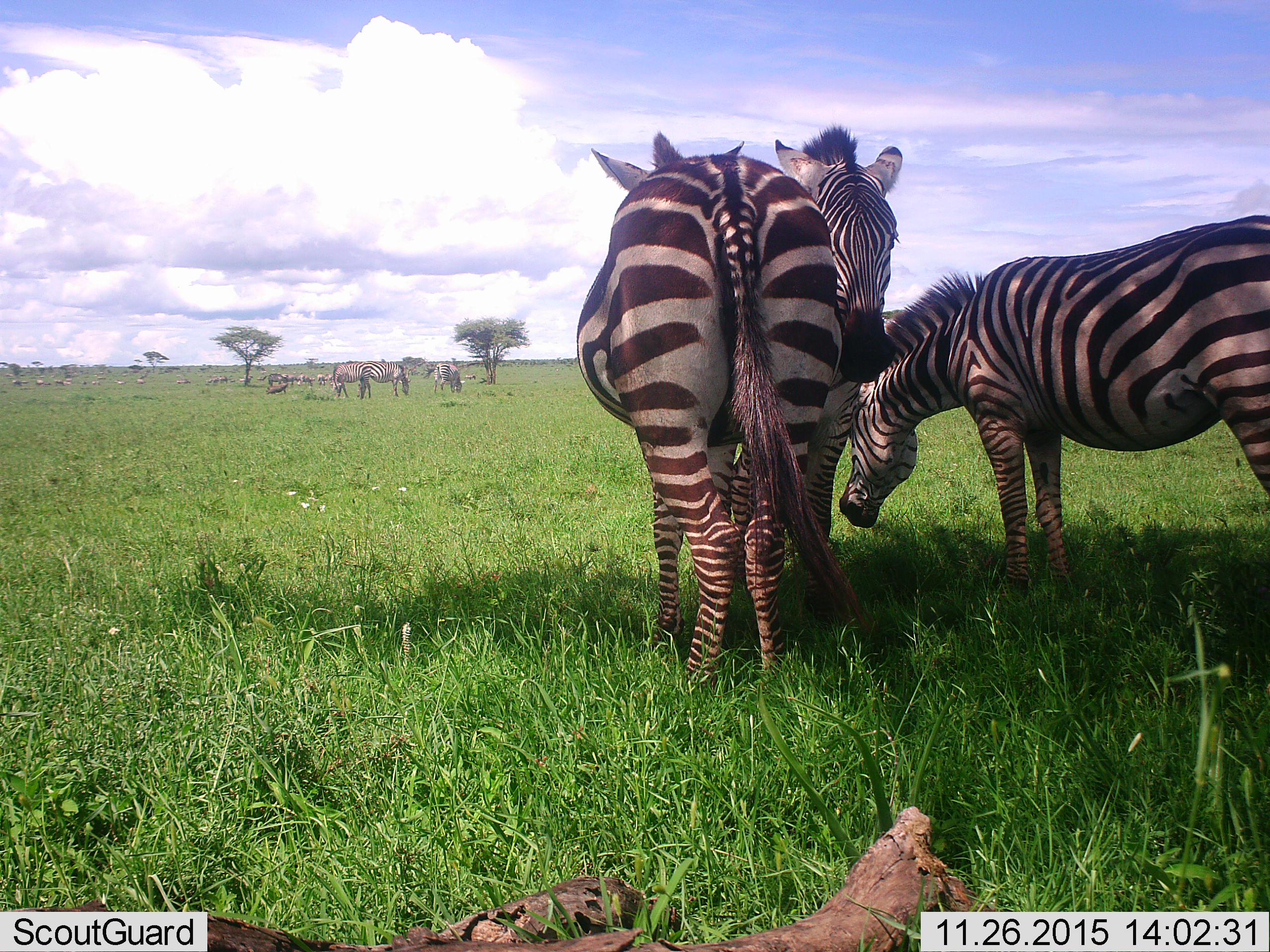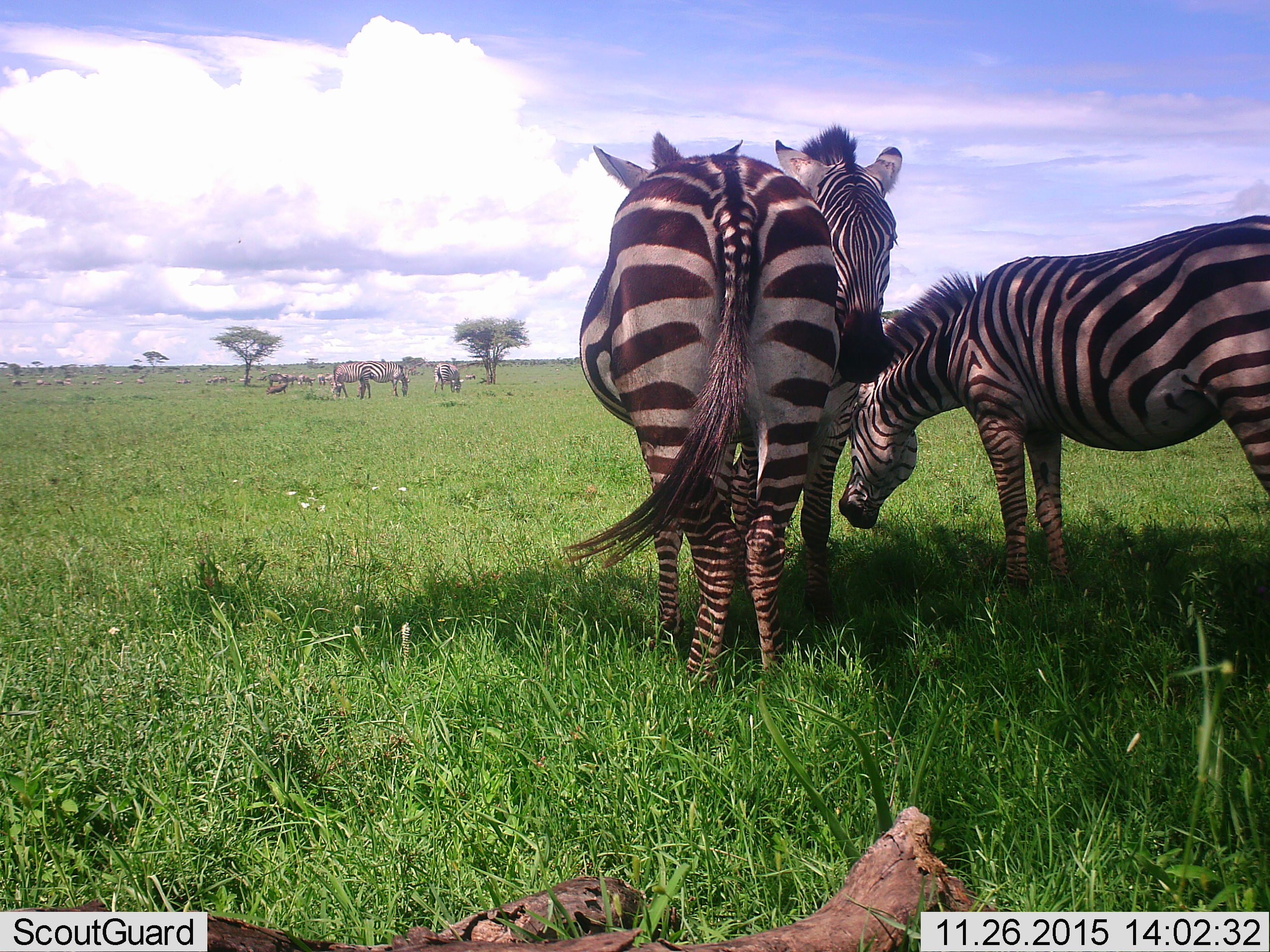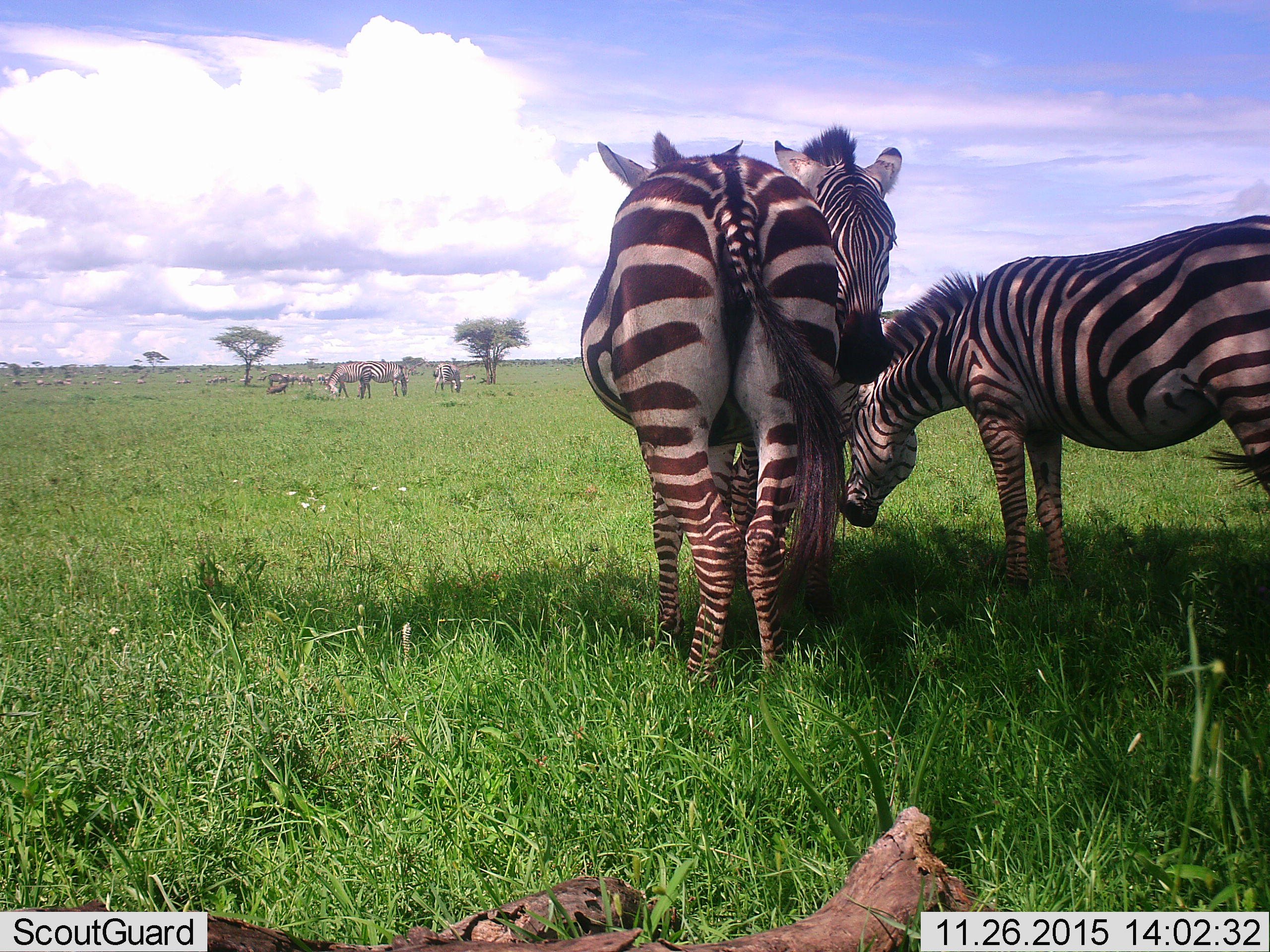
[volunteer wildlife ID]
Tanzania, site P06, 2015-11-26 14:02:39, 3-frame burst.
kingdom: Animalia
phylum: Chordata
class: Mammalia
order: Perissodactyla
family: Equidae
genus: Equus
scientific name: Equus quagga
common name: plains zebra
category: zebra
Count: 6.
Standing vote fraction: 100%.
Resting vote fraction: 11%.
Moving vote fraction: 11%.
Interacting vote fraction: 22%.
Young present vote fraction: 11%.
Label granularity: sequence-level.